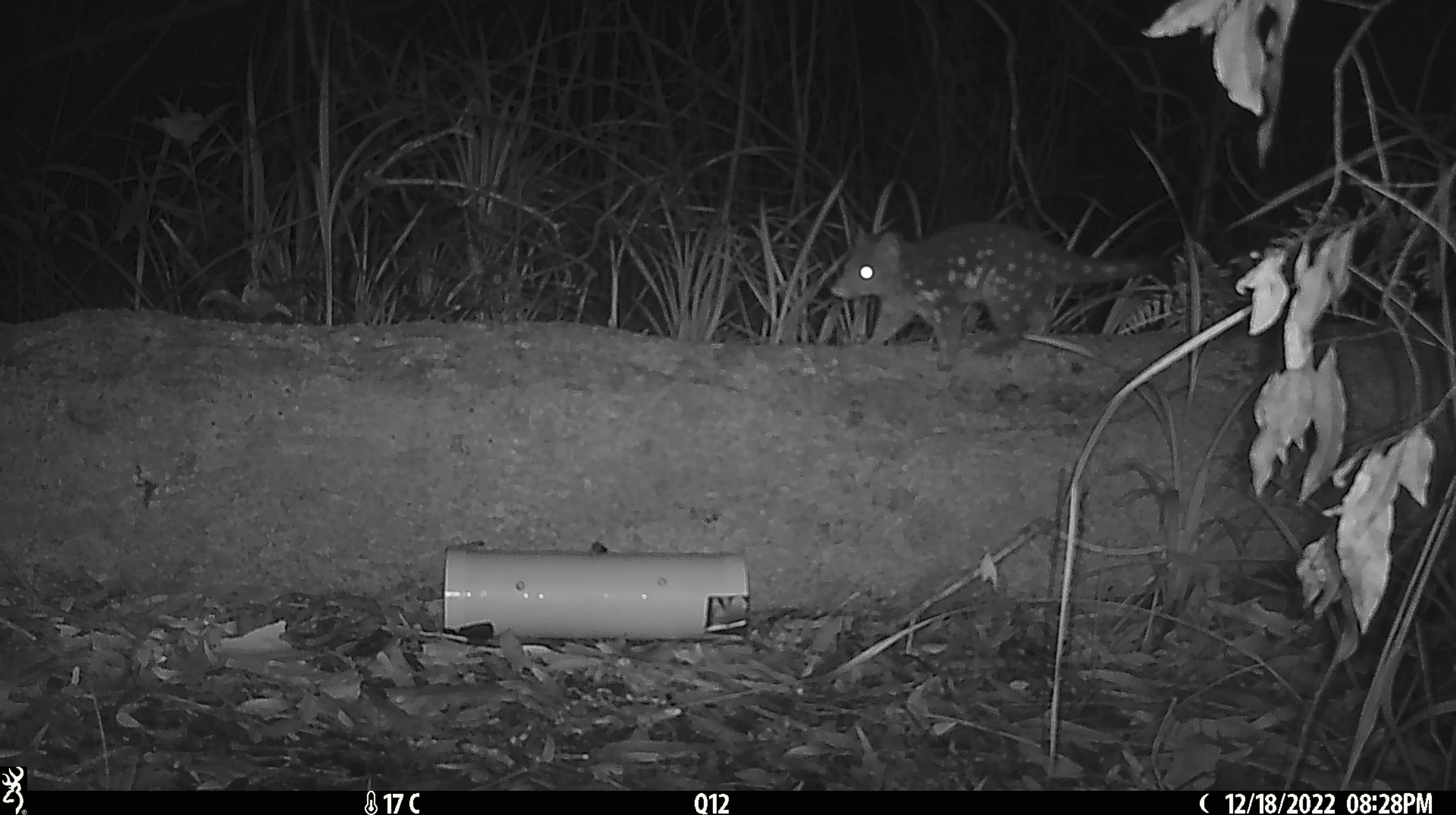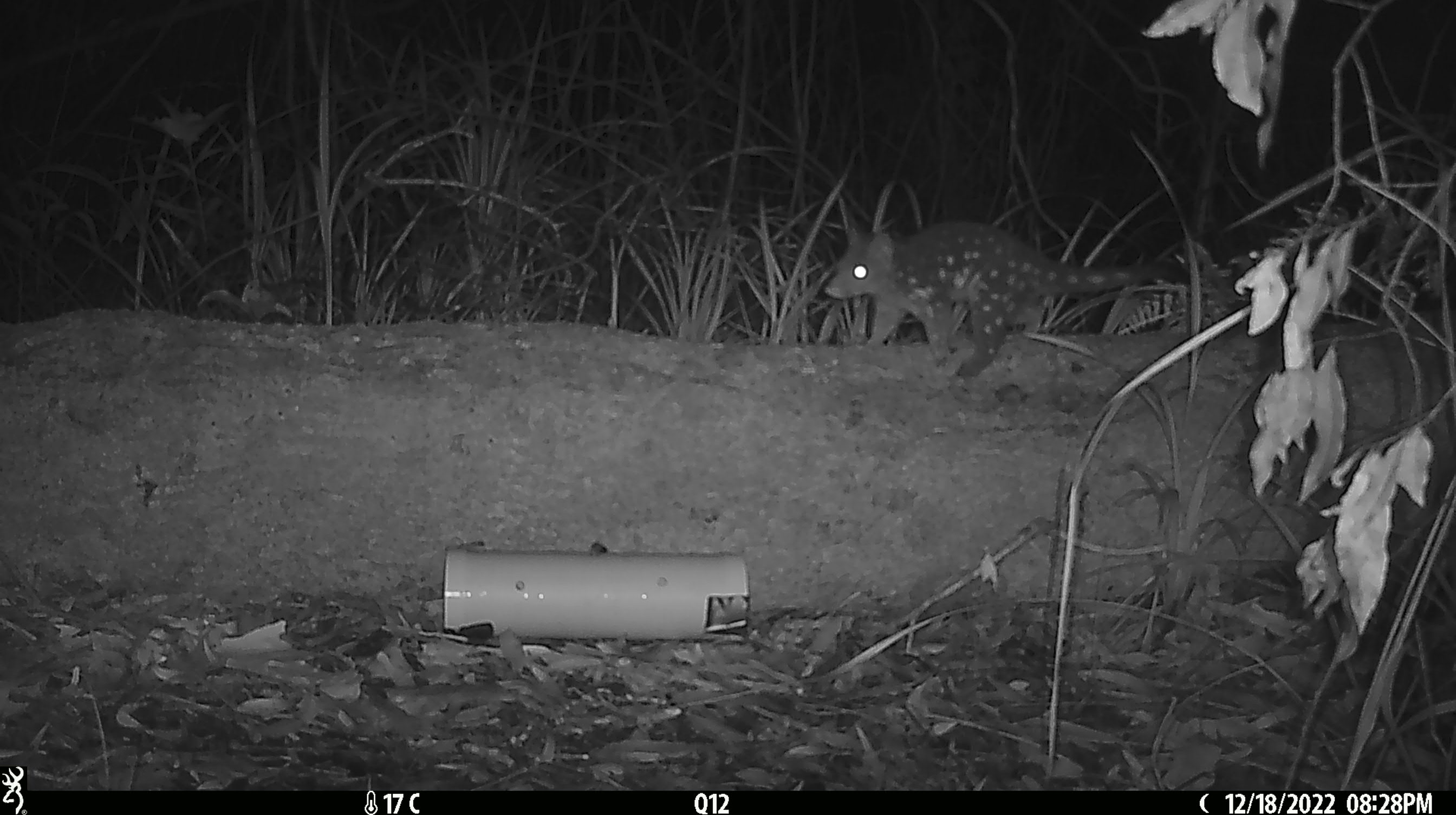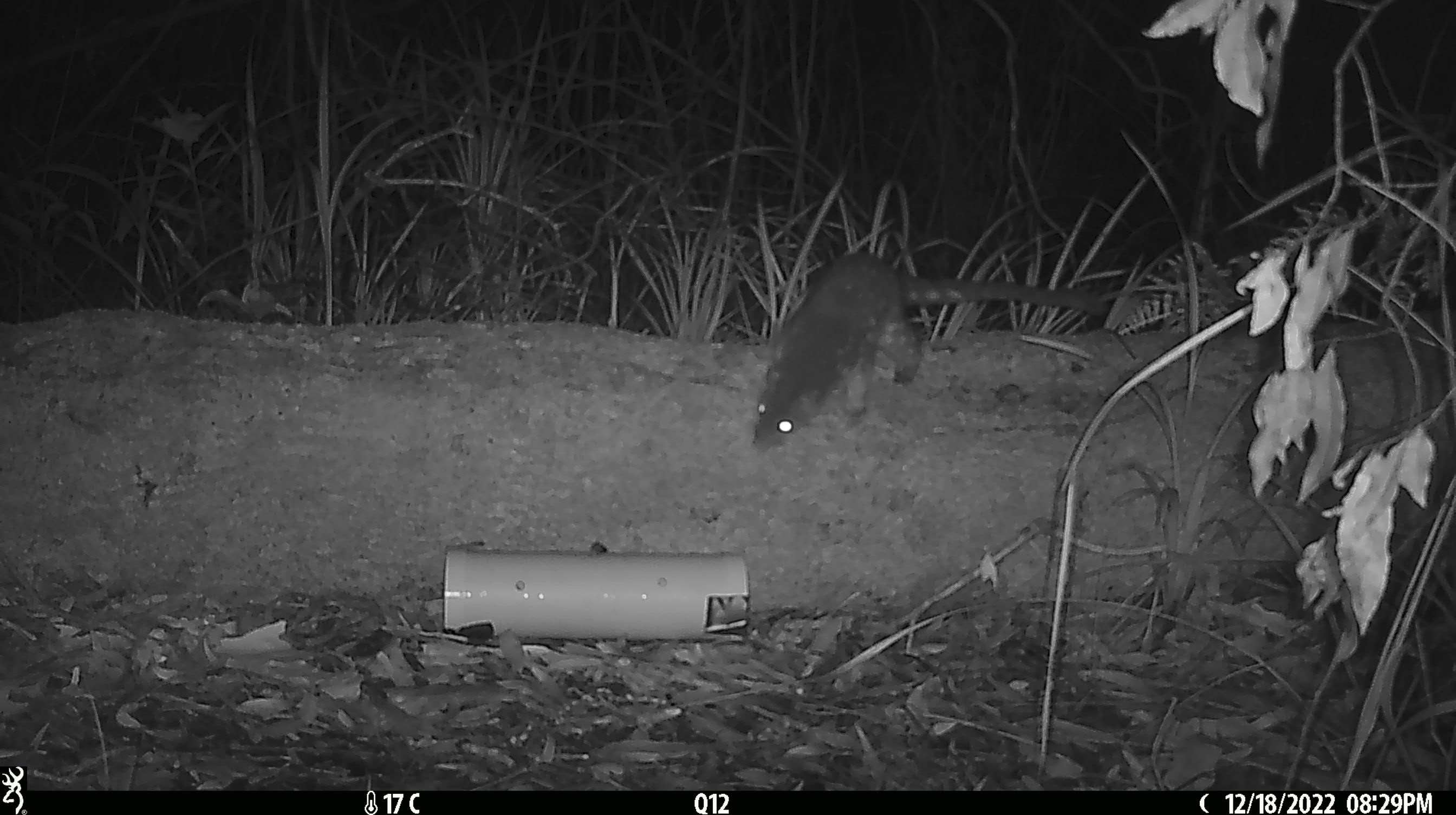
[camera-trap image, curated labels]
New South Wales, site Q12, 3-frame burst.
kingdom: Animalia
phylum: Chordata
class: Mammalia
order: Dasyuromorphia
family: Dasyuridae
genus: Dasyurus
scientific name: Dasyurus maculatus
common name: spotted-tailed quoll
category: quoll